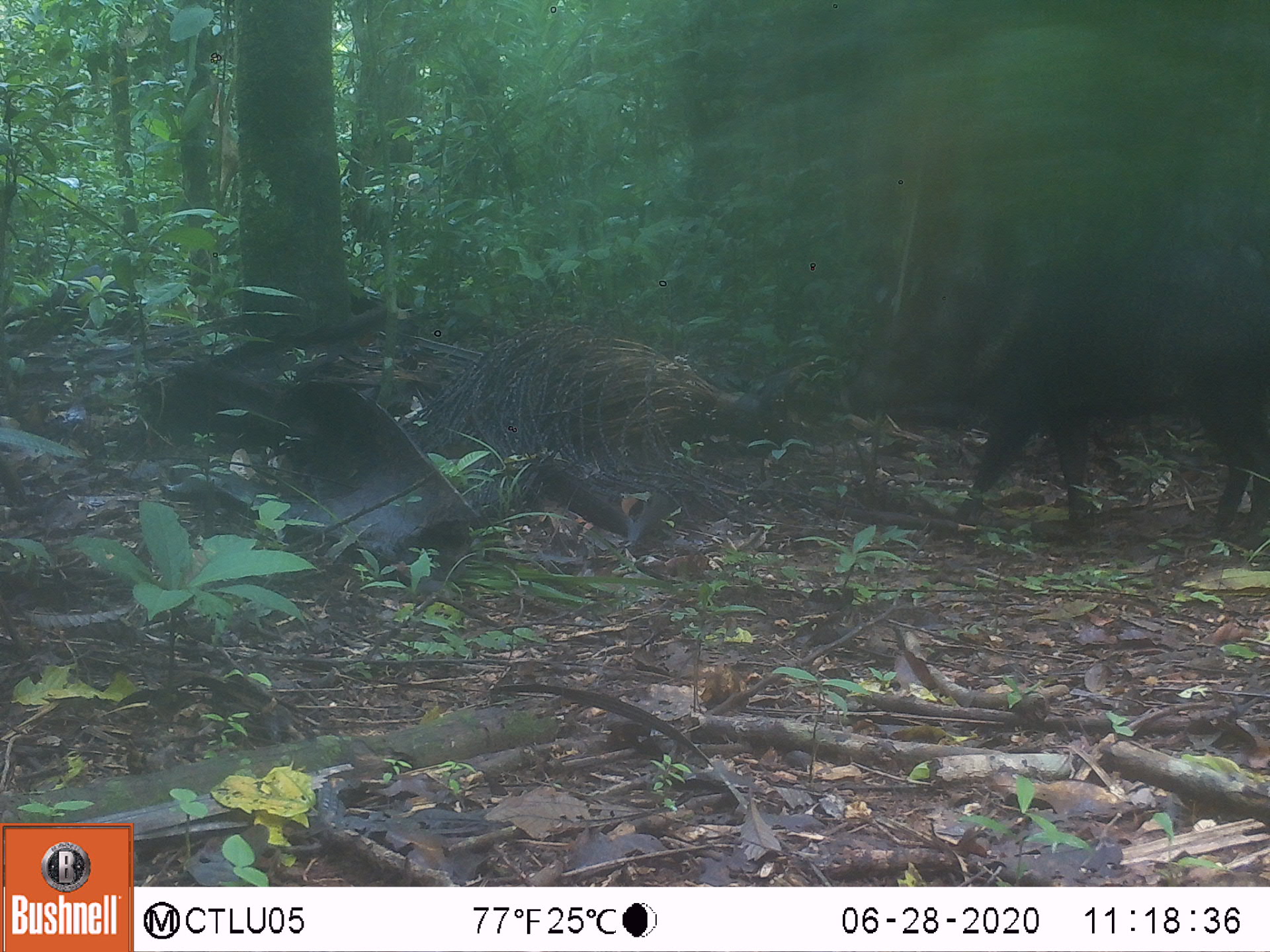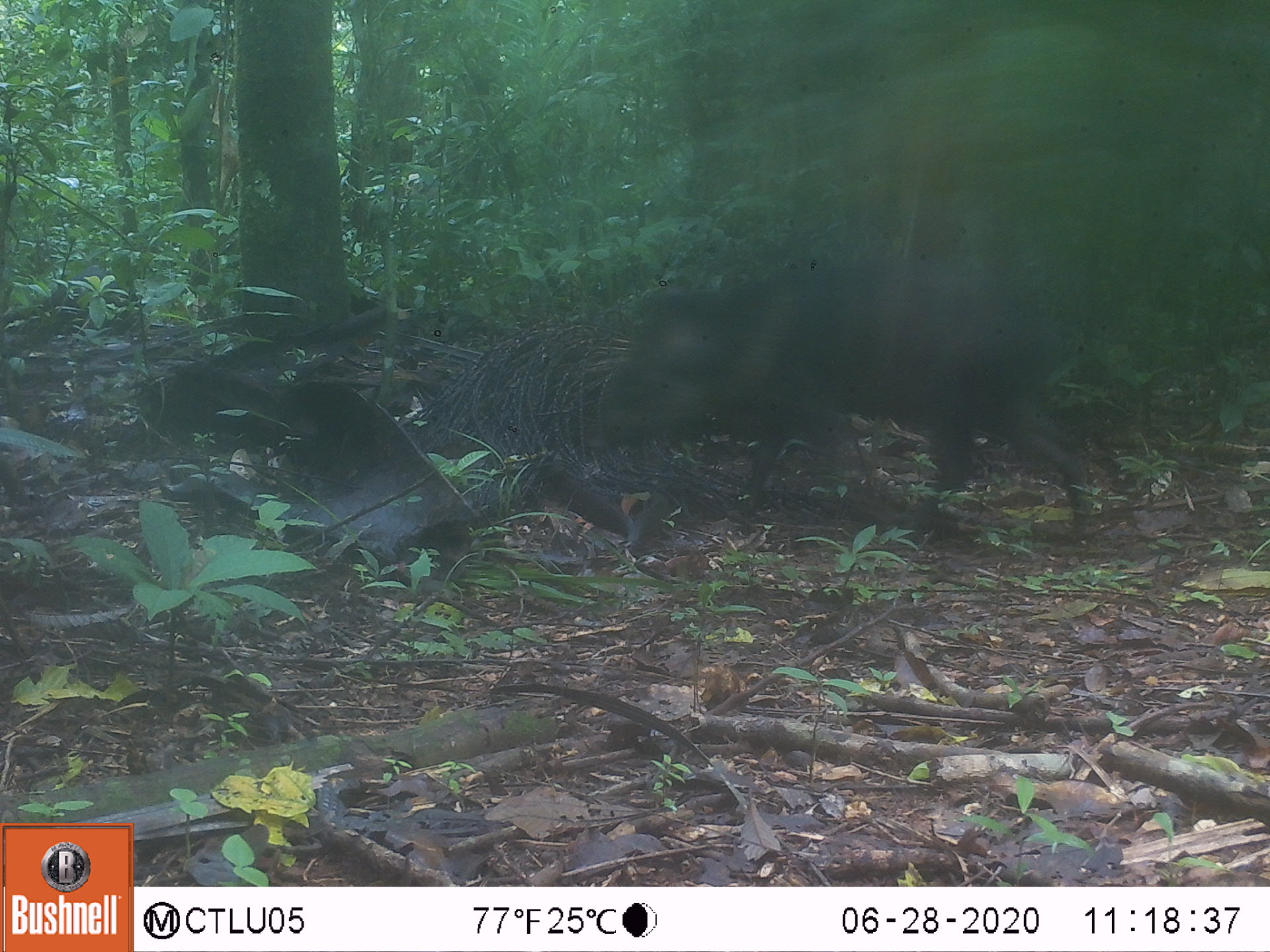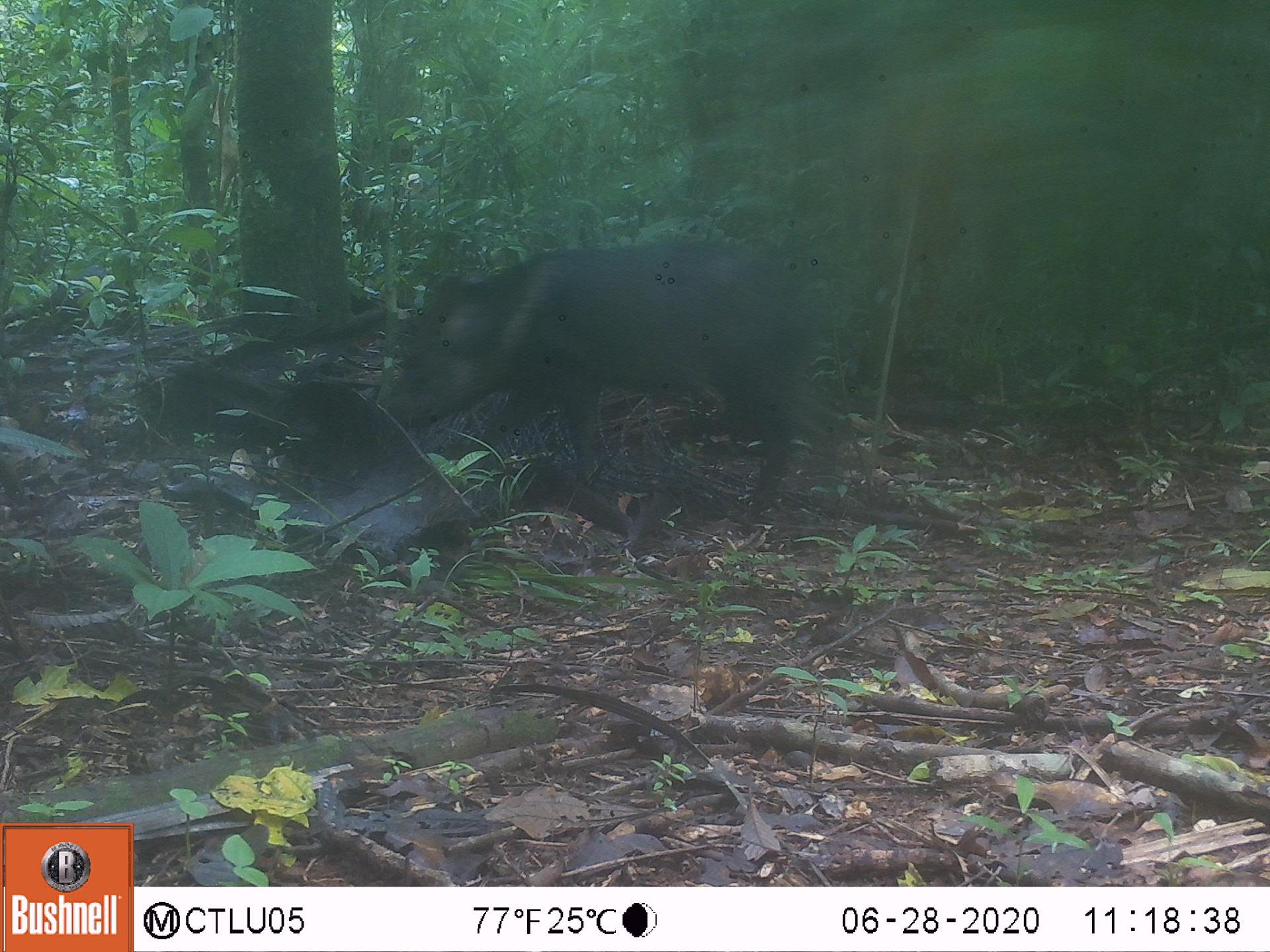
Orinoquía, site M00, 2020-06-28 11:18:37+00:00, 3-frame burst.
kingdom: Animalia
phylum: Chordata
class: Mammalia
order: Artiodactyla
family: Tayassuidae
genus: Pecari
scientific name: Pecari tajacu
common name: collared peccary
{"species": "collared peccary (Pecari tajacu)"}